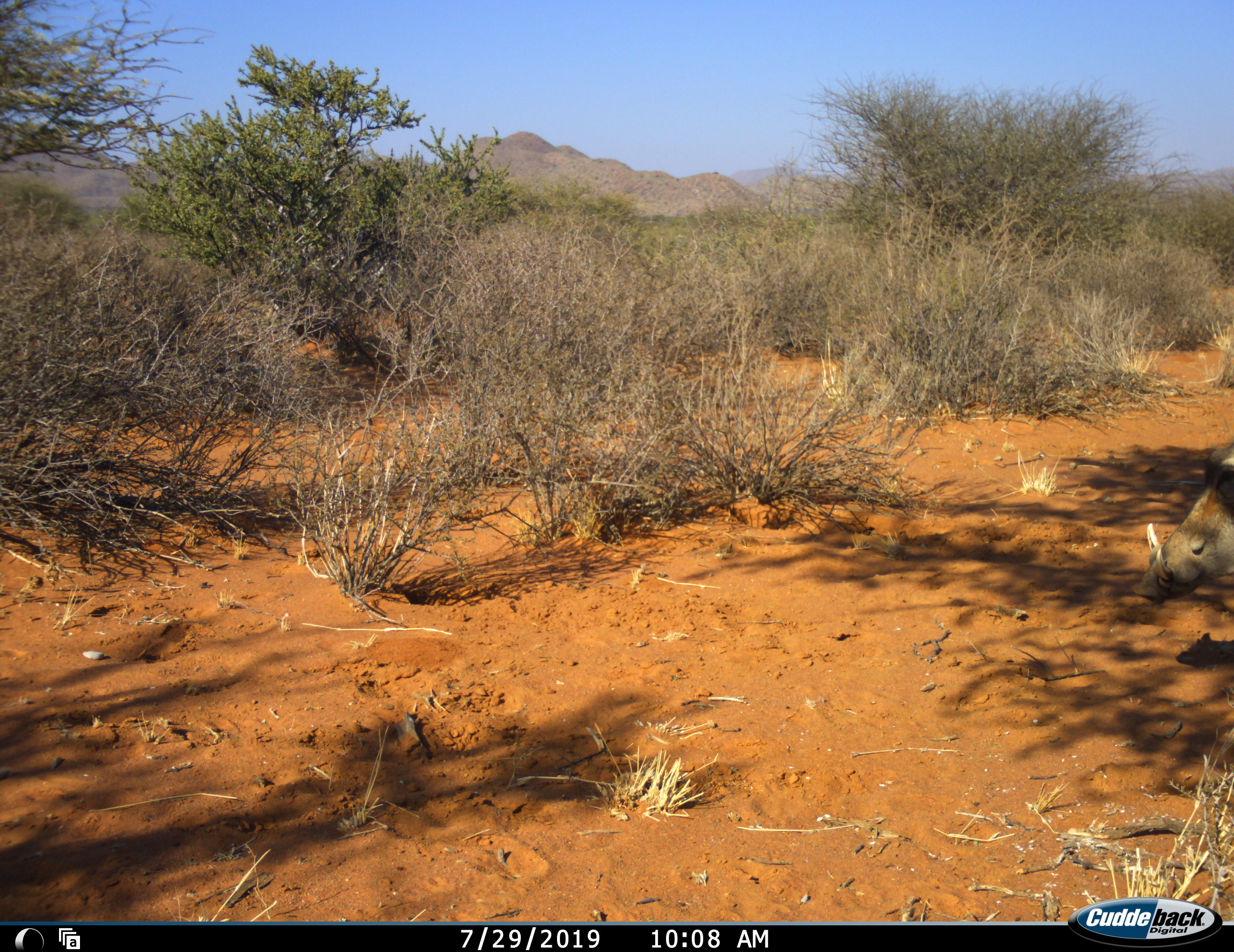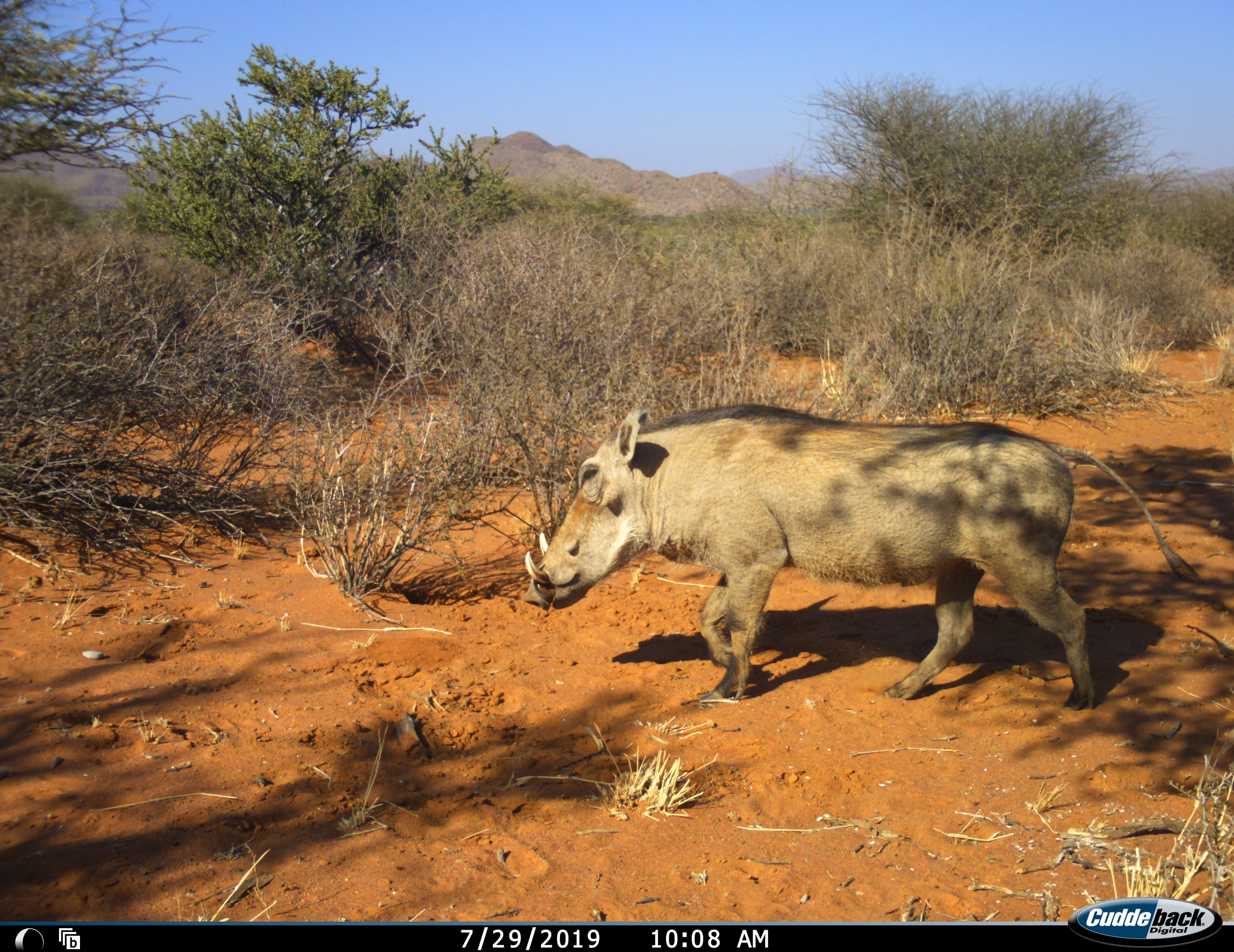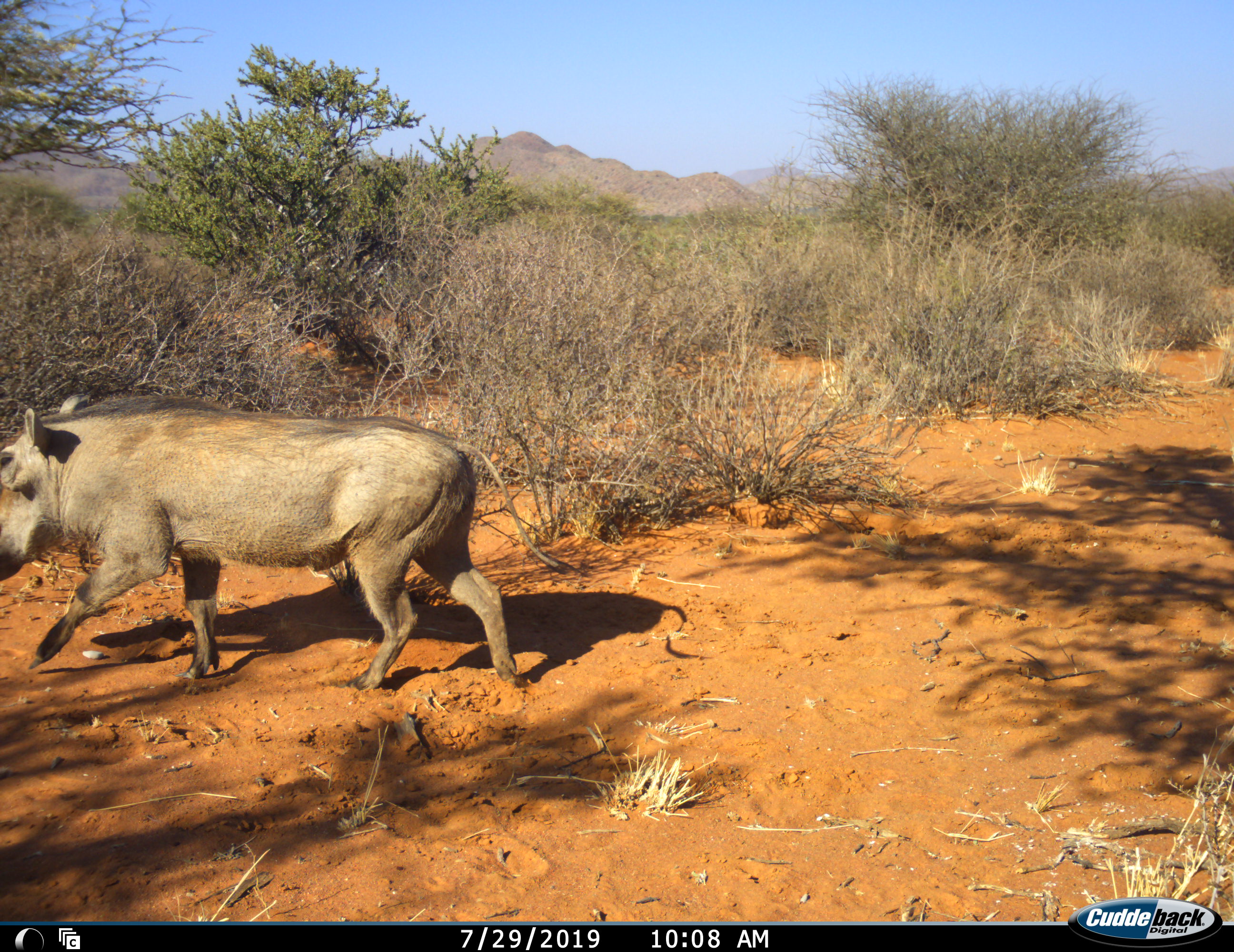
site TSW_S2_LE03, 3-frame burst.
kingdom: Animalia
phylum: Chordata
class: Mammalia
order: Artiodactyla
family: Suidae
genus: Phacochoerus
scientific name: Phacochoerus africanus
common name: warthog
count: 1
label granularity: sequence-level